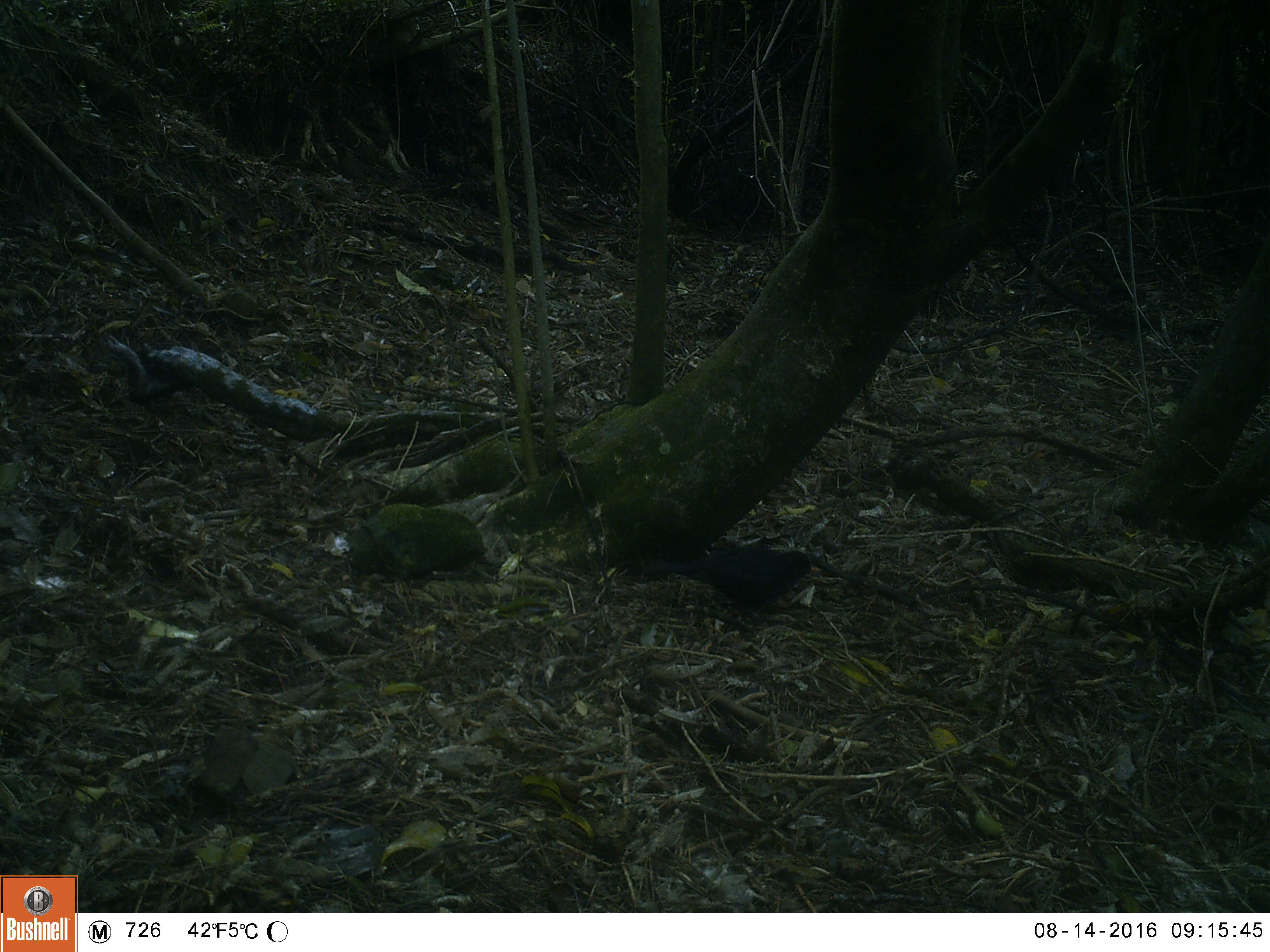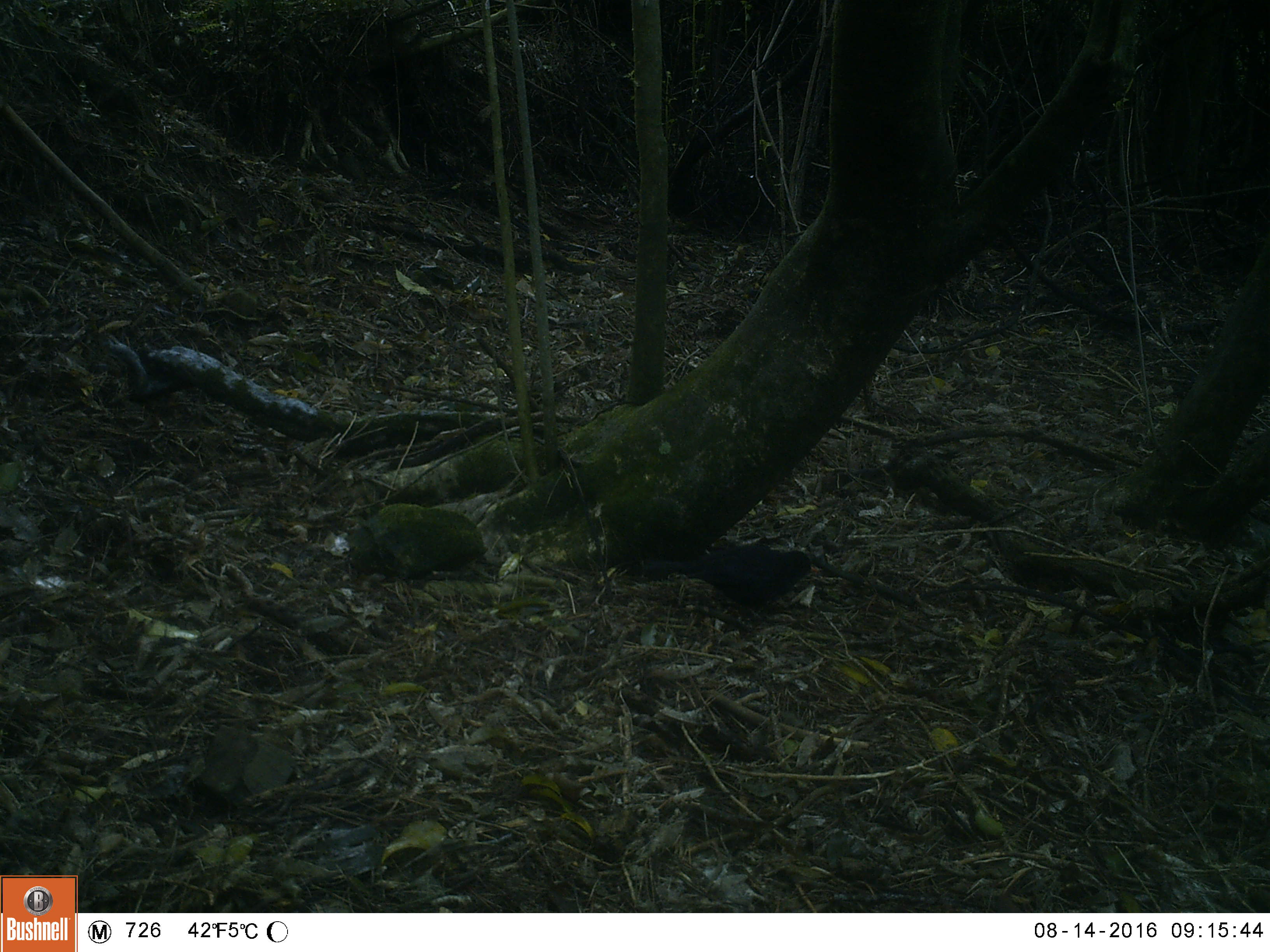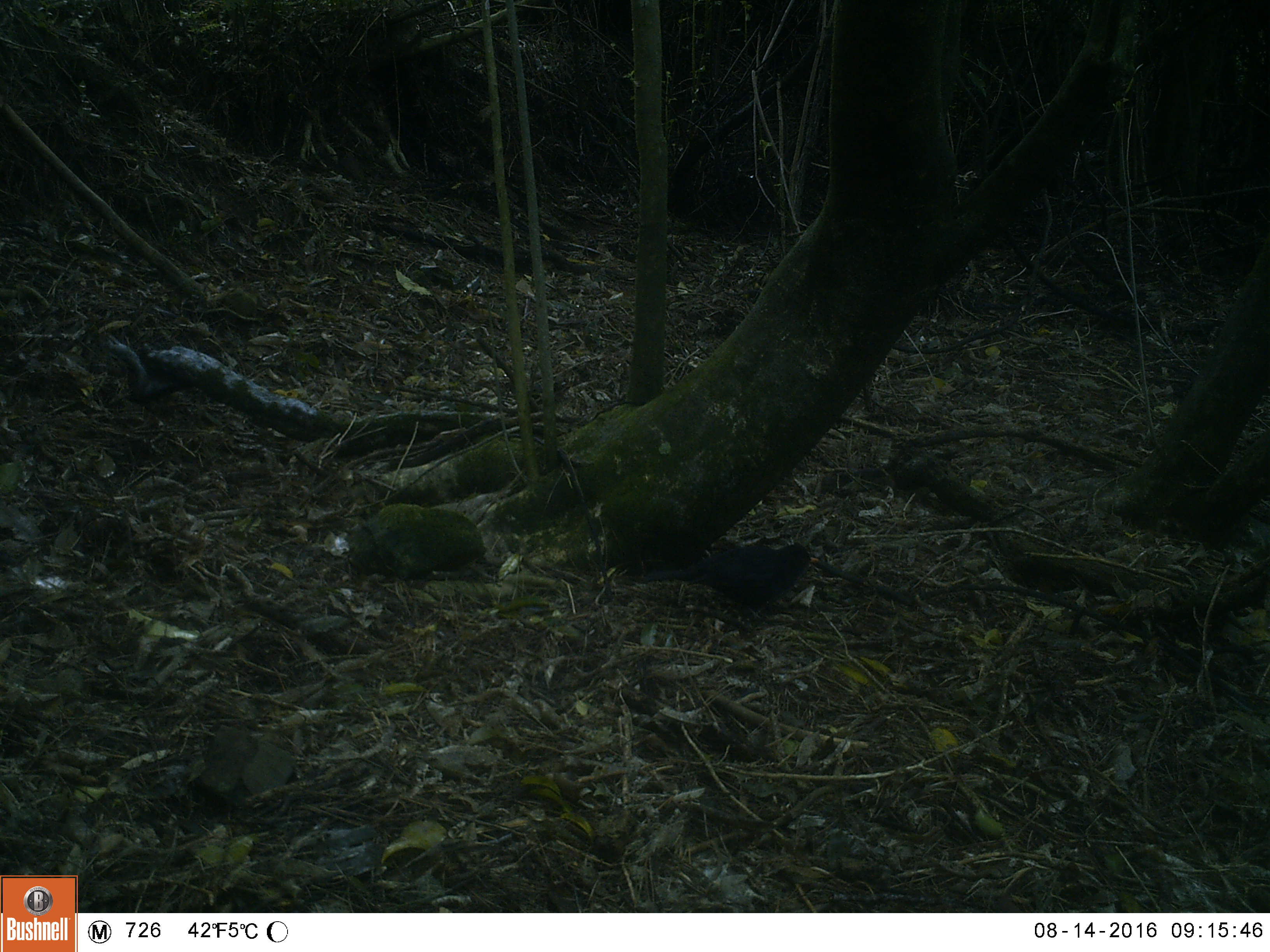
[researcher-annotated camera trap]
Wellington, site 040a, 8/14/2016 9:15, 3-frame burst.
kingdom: Animalia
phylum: Chordata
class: Aves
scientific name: Aves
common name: bird